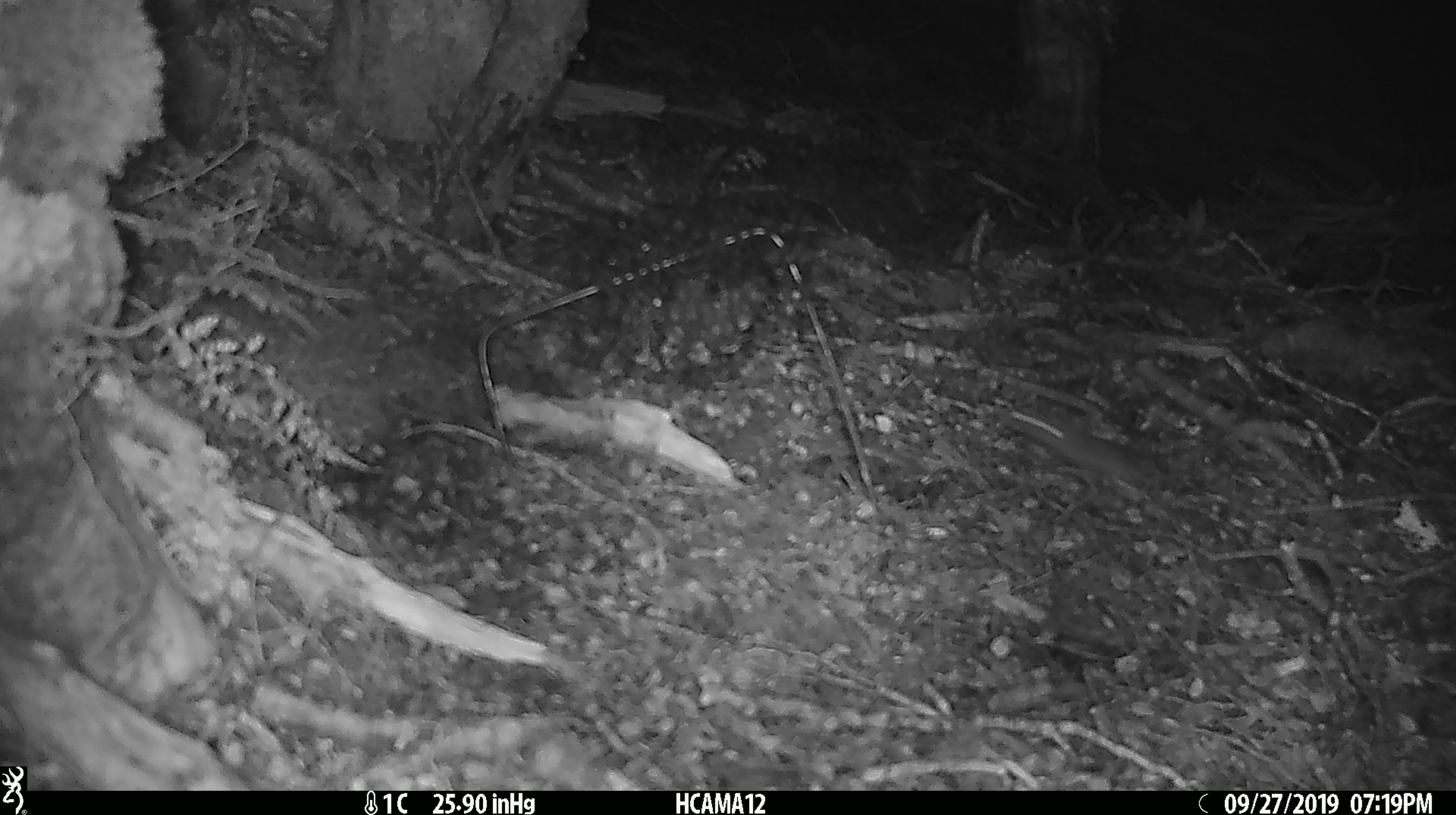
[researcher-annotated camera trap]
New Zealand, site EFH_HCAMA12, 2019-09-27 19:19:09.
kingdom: Animalia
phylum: Chordata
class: Mammalia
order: Rodentia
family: Muridae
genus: Mus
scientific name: Mus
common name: mouse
Mouse (Mus).